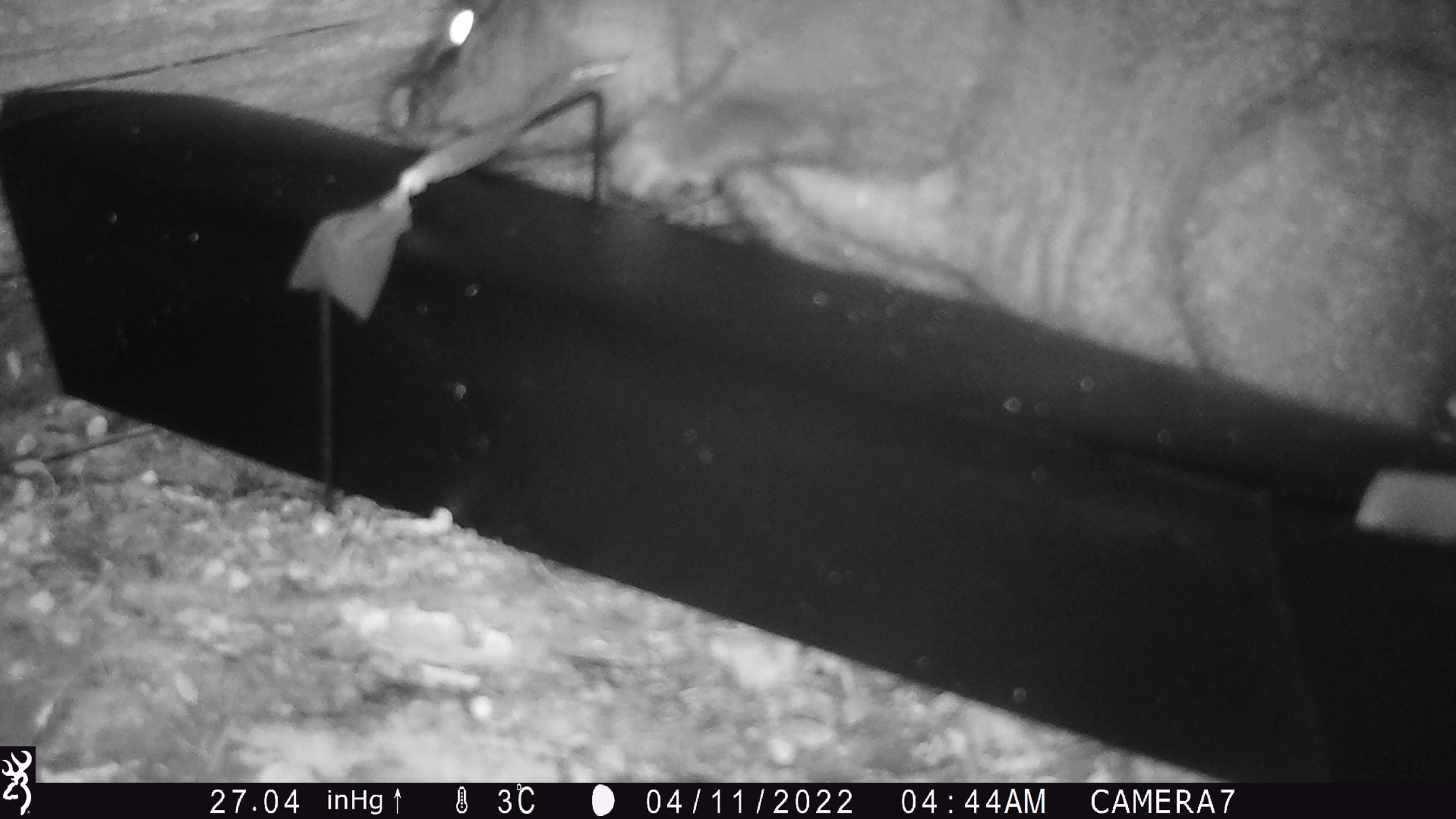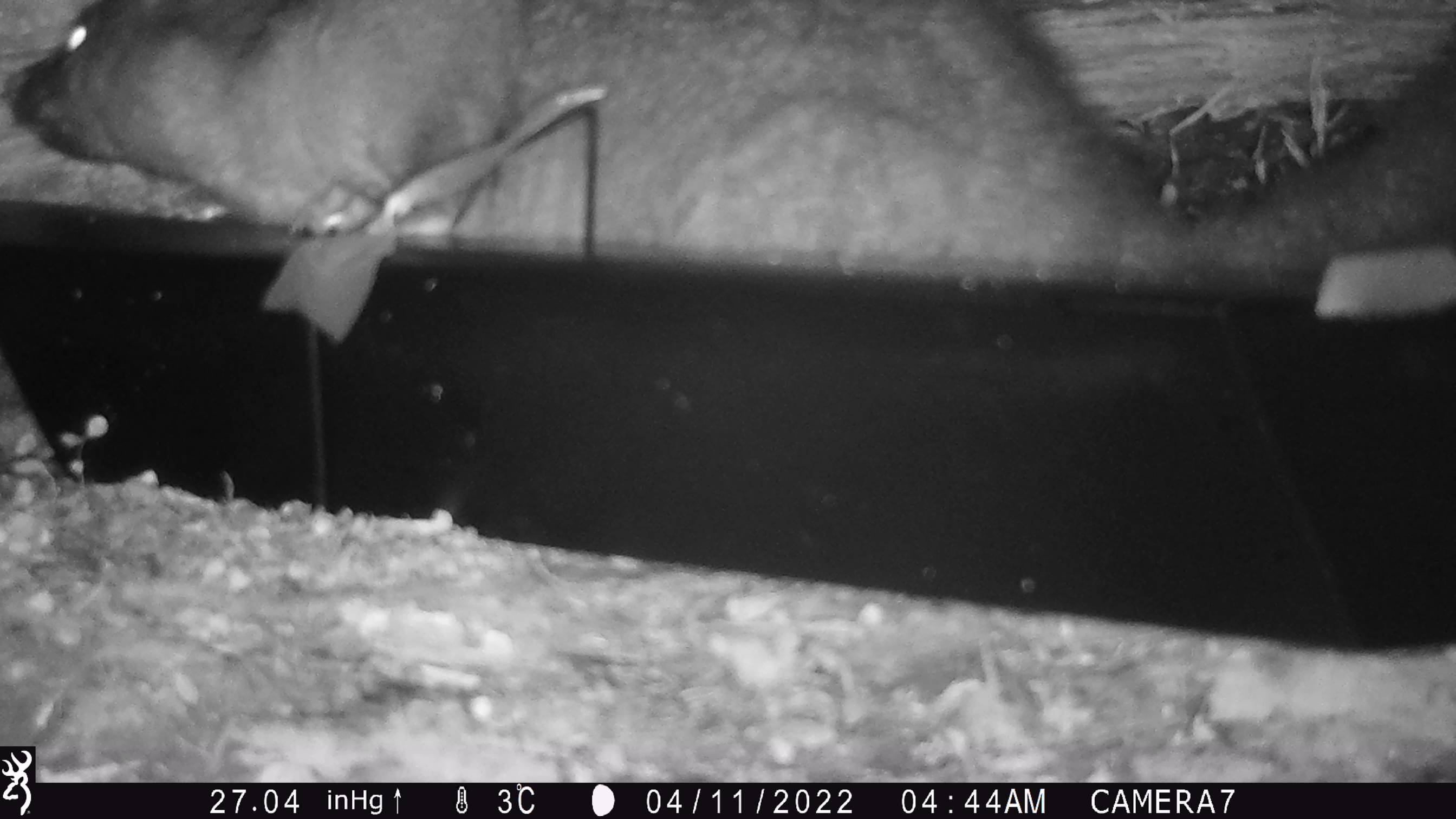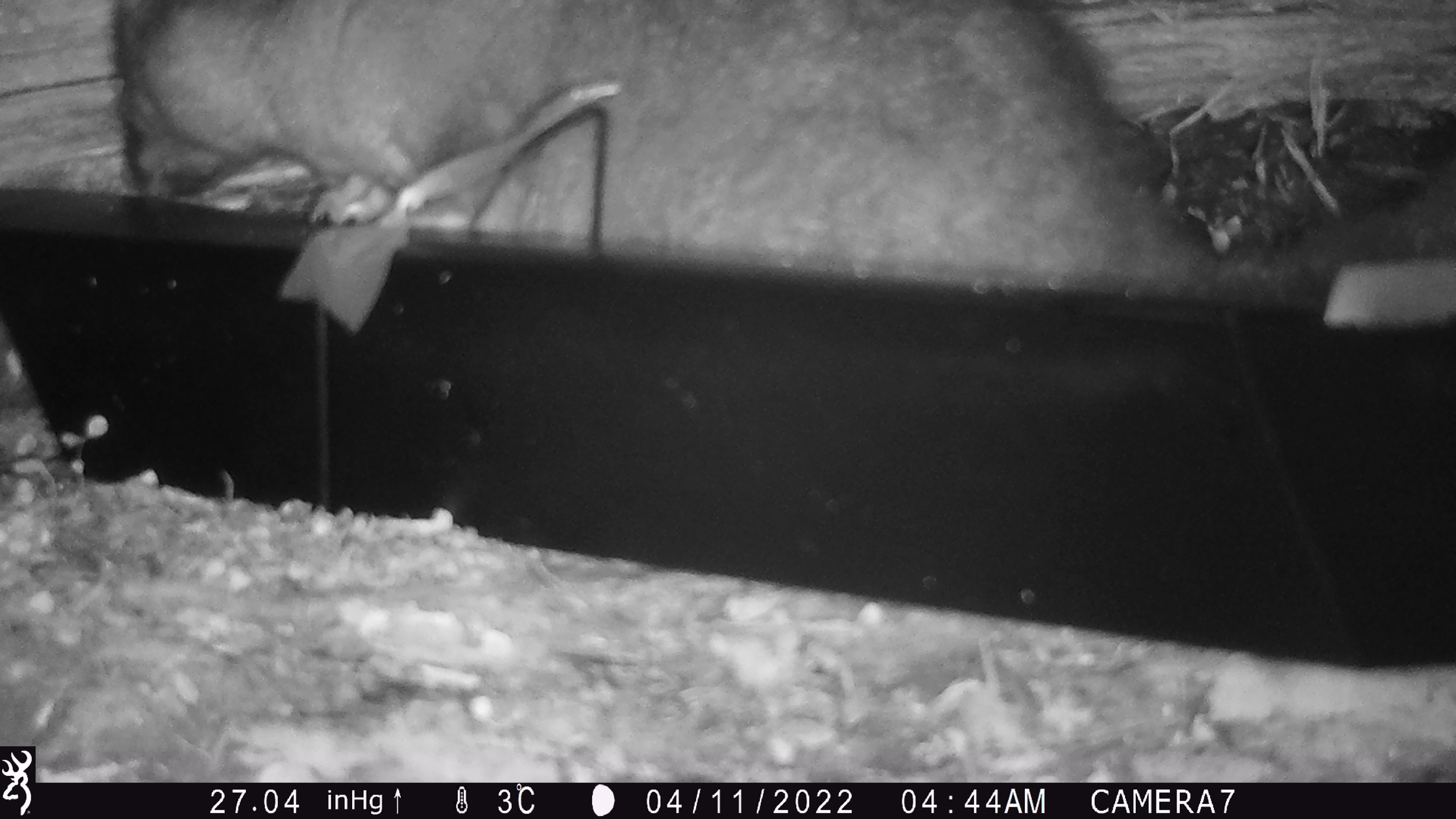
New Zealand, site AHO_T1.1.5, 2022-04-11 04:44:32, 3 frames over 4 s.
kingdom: Animalia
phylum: Chordata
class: Mammalia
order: Diprotodontia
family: Phalangeridae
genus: Trichosurus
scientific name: Trichosurus vulpecula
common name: common brushtail possum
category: possum